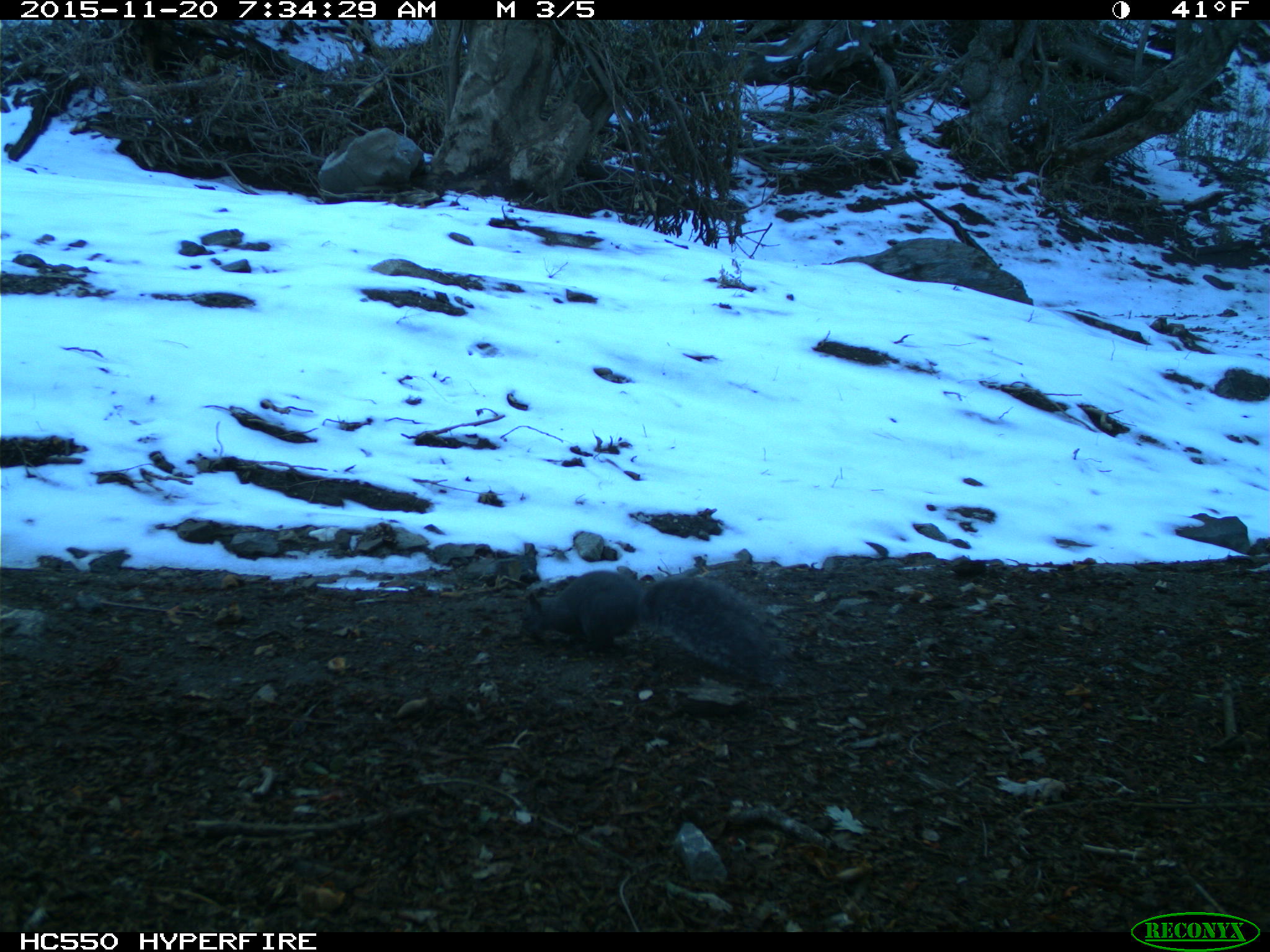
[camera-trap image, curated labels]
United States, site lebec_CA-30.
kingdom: Animalia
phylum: Chordata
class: Mammalia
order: Rodentia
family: Sciuridae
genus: Sciurus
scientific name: Sciurus carolinensis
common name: eastern gray squirrel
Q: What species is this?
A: Sciurus carolinensis (eastern gray squirrel).